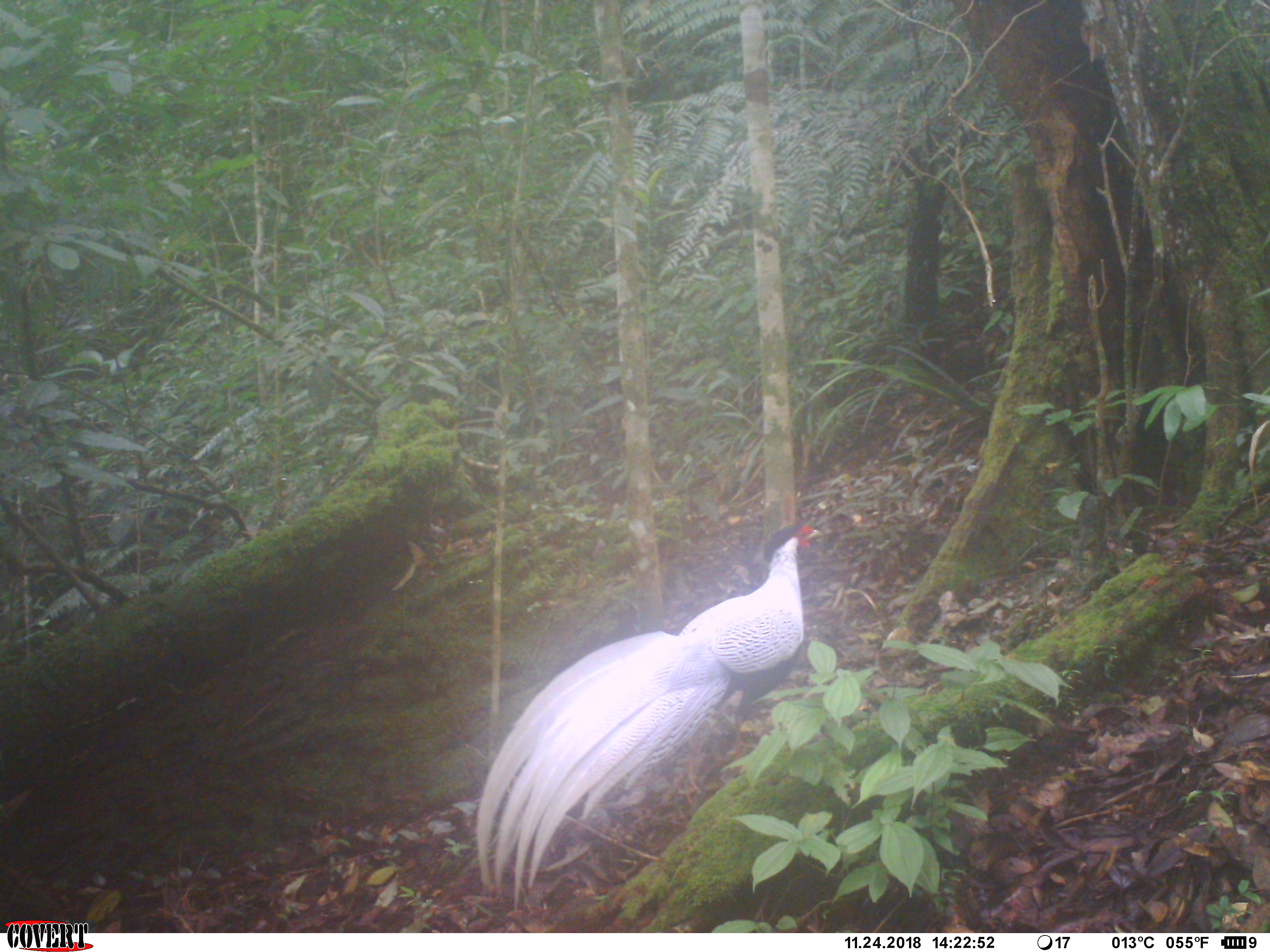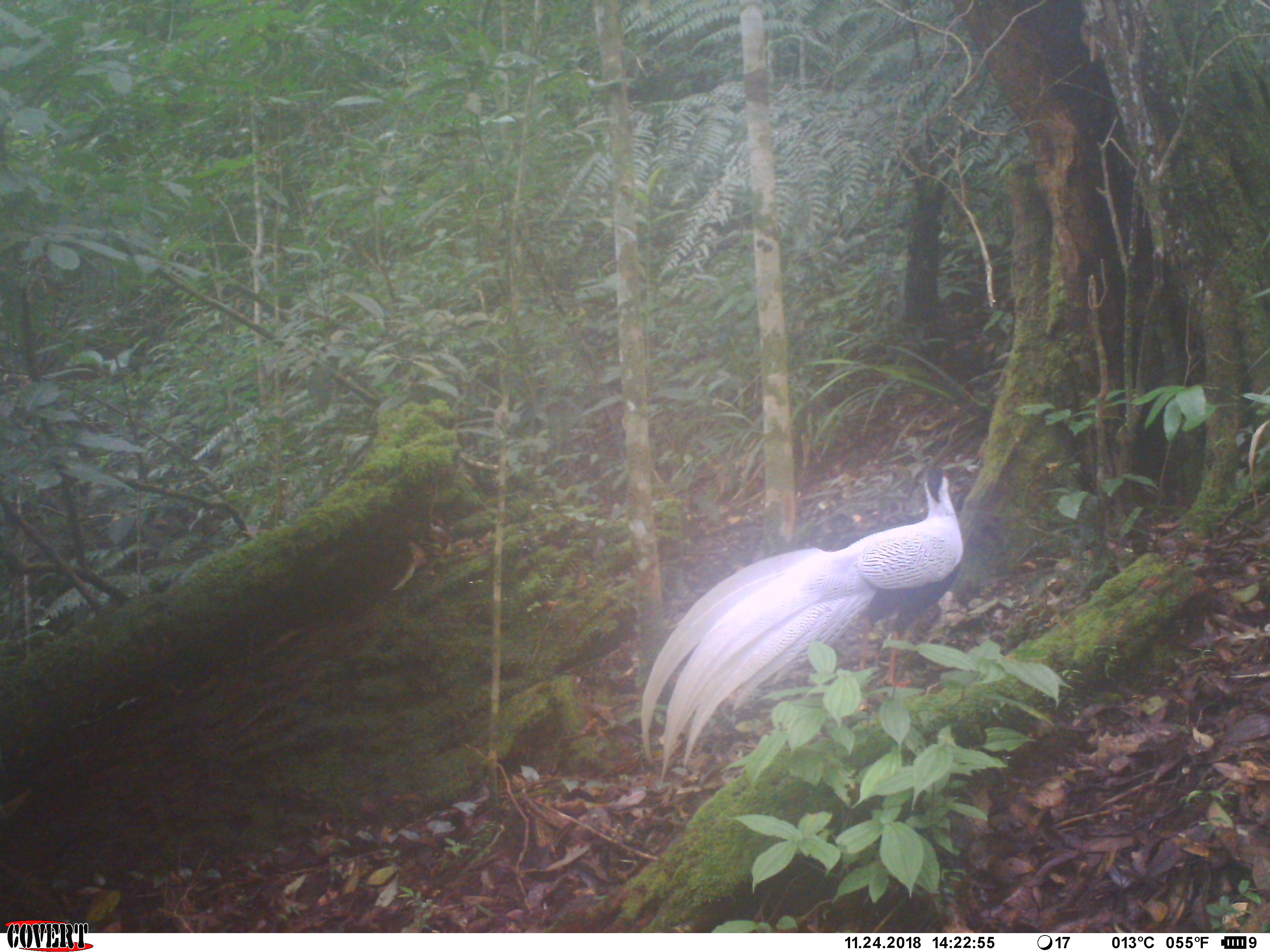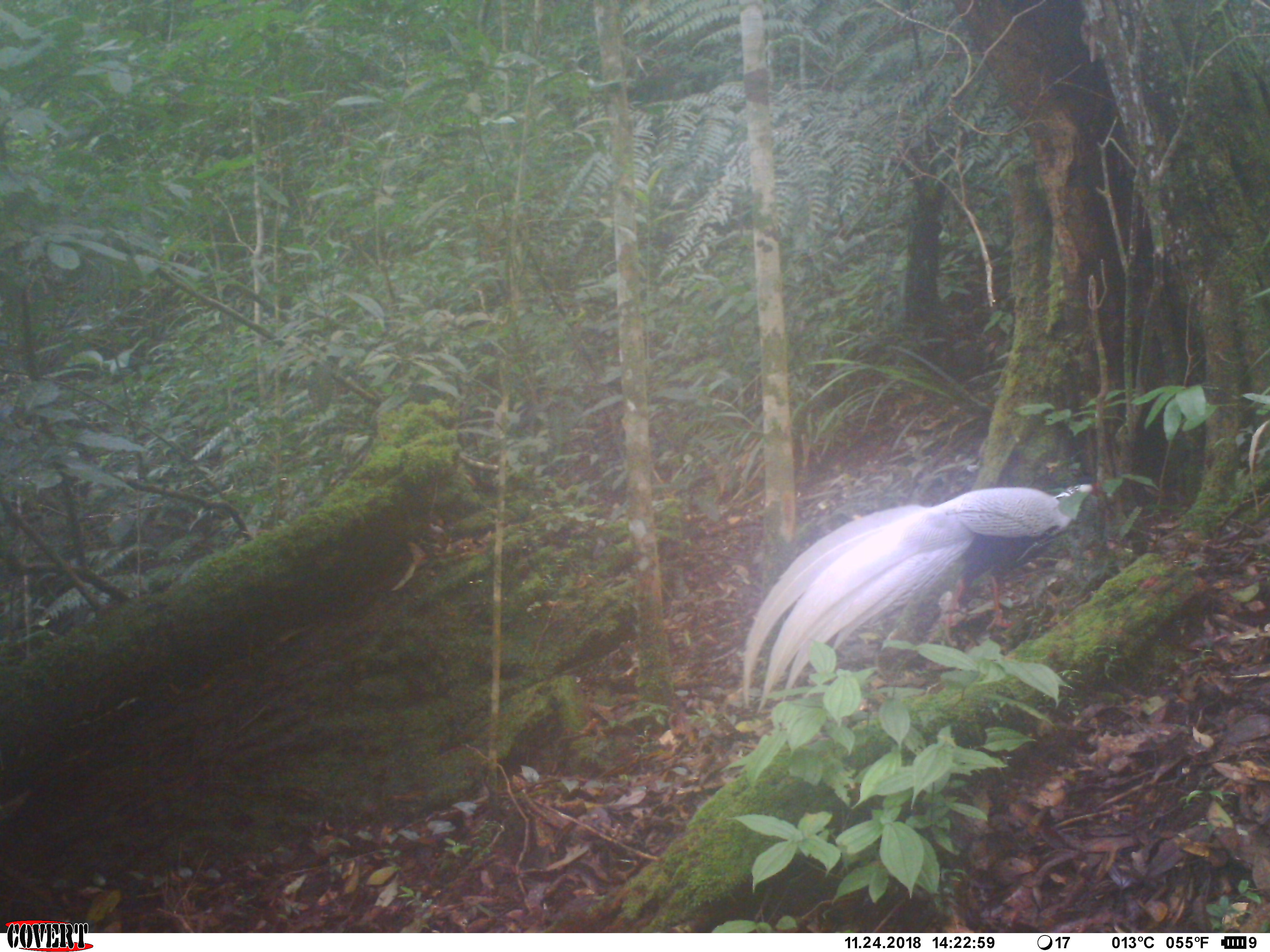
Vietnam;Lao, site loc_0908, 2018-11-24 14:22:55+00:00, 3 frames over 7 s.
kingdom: Animalia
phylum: Chordata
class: Aves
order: Galliformes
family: Phasianidae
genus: Lophura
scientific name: Lophura nycthemera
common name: silver pheasant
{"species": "silver pheasant (Lophura nycthemera)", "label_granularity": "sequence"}